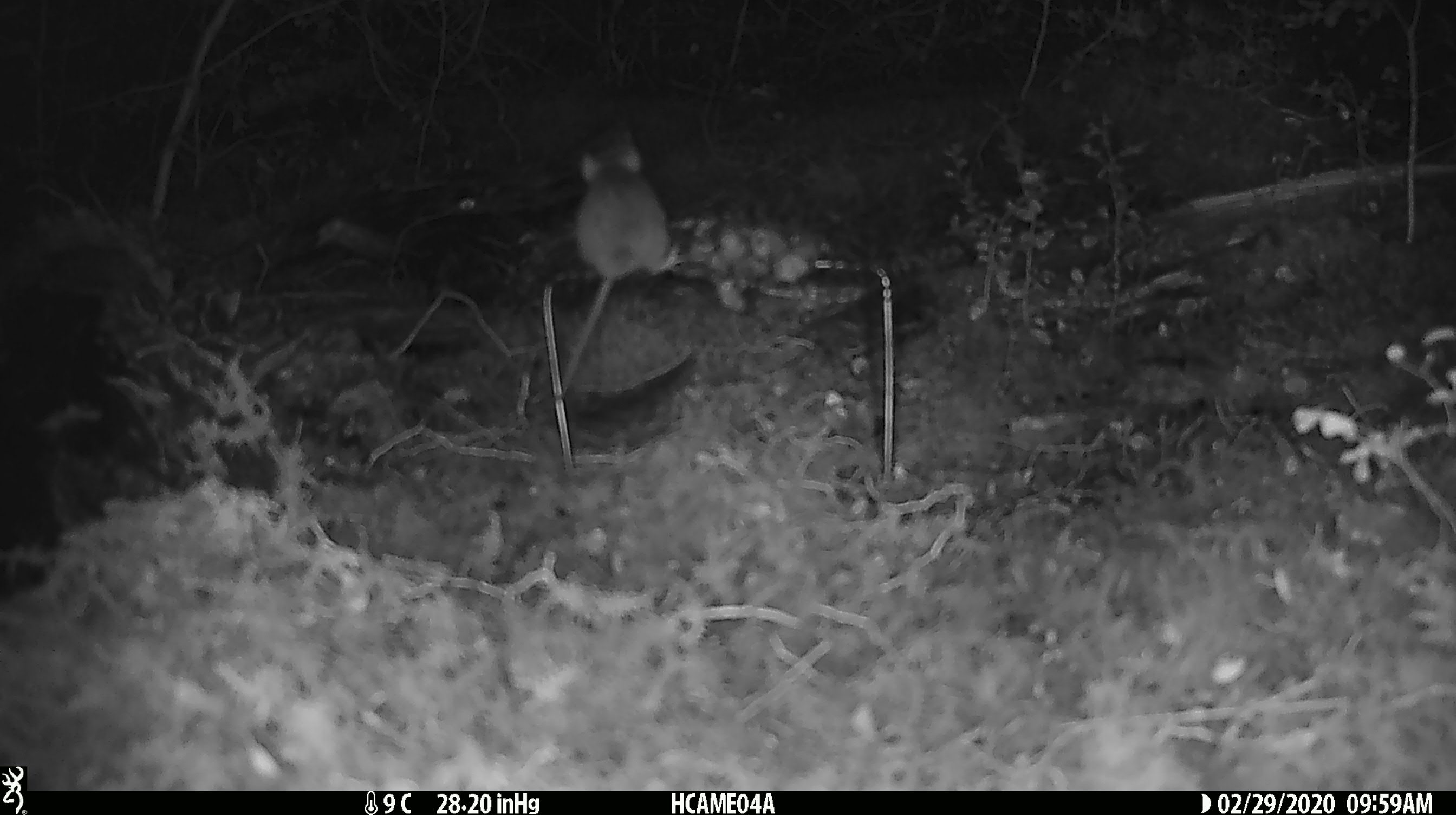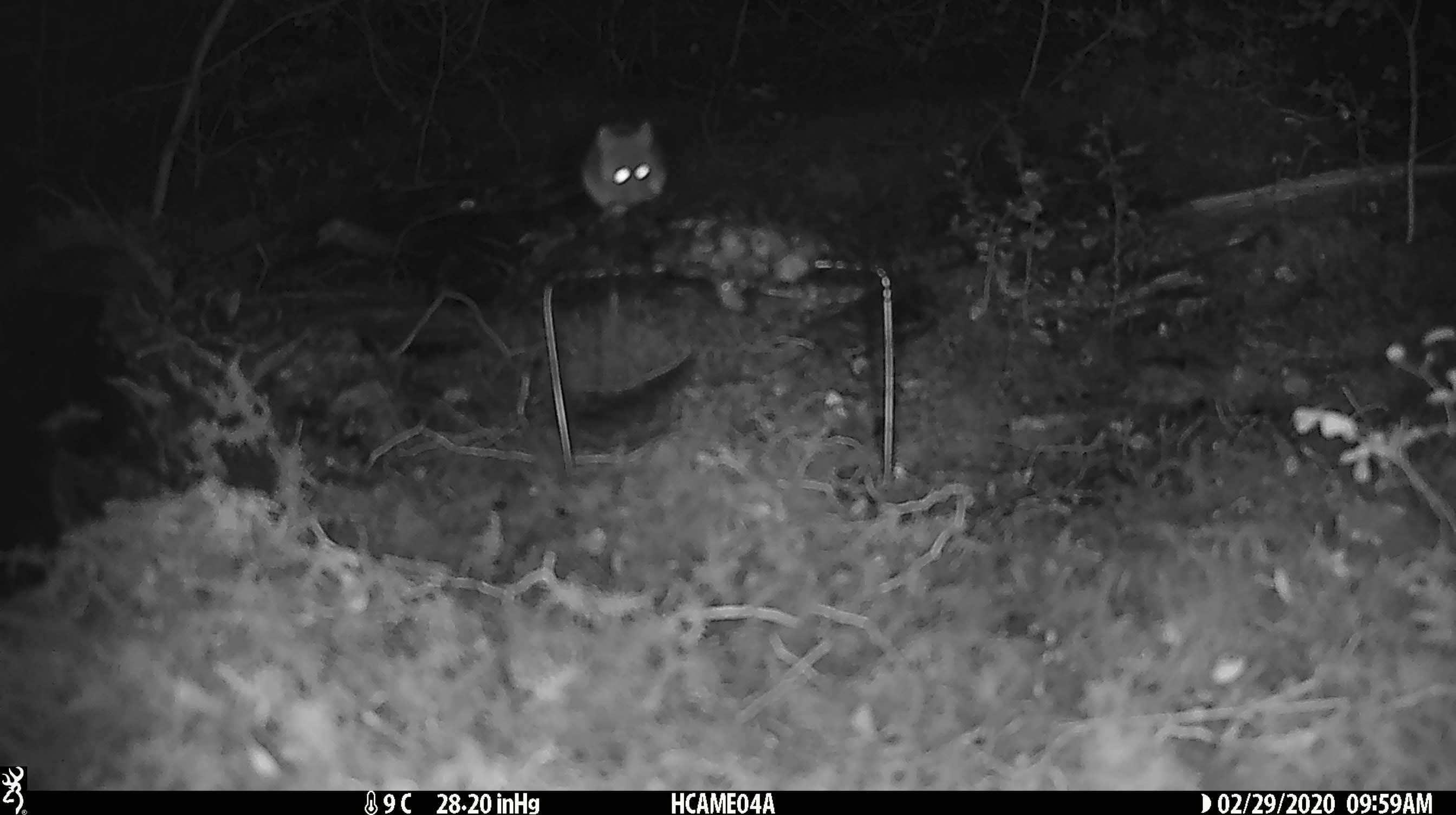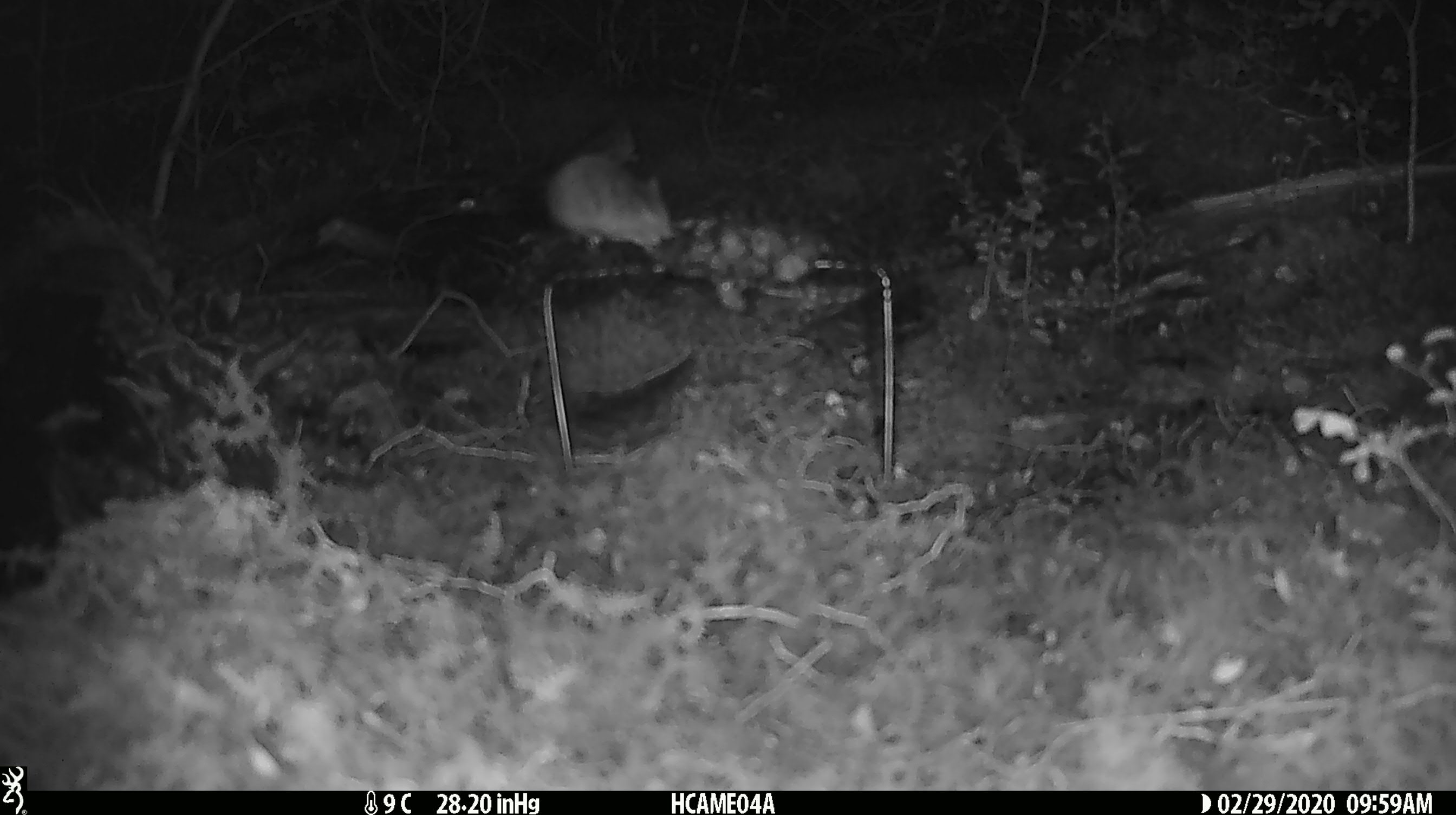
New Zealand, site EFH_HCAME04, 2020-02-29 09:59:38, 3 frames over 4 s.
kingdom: Animalia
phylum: Chordata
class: Mammalia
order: Rodentia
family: Muridae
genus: Mus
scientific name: Mus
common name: mouse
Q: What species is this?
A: Mouse (Mus).